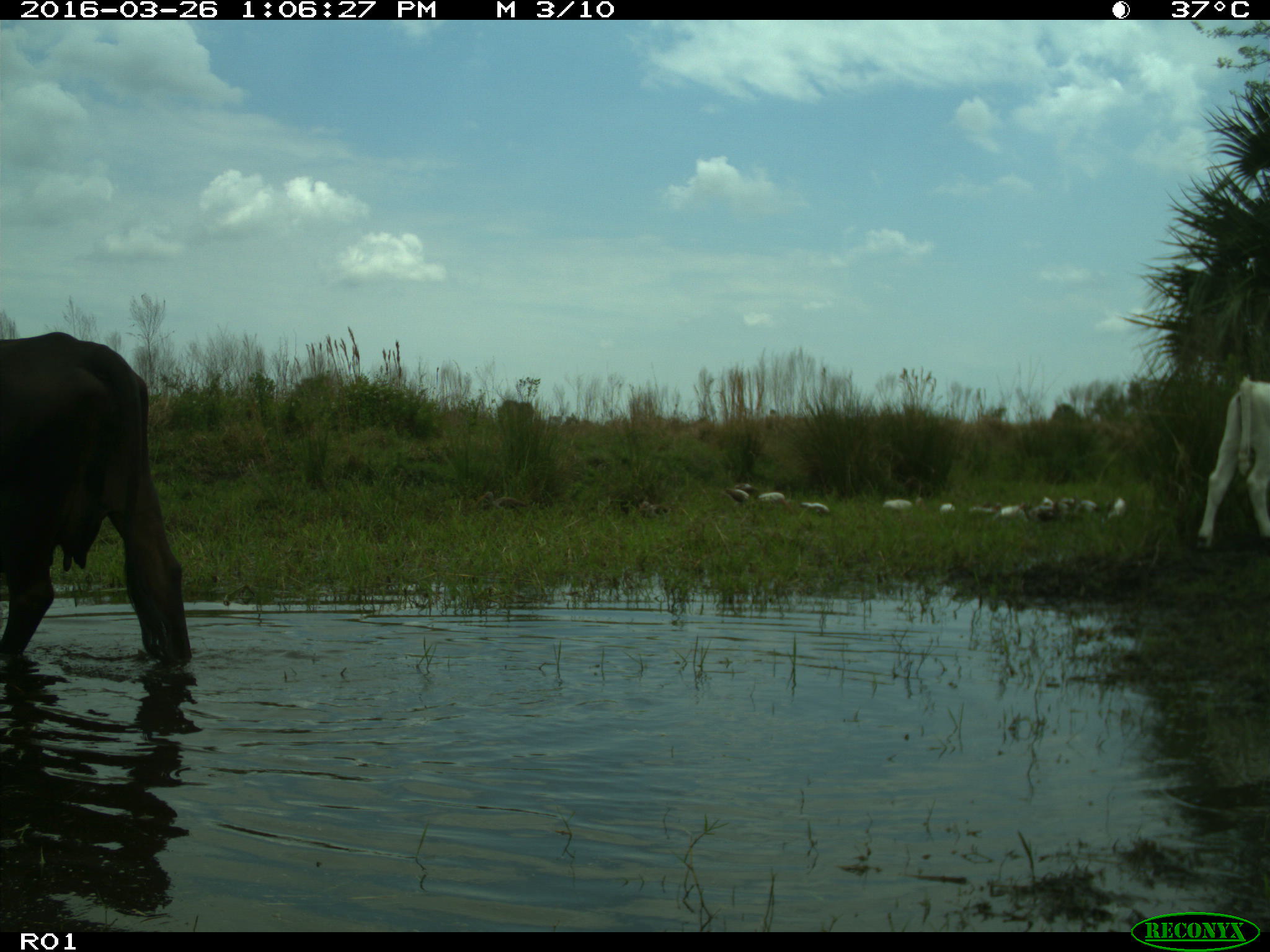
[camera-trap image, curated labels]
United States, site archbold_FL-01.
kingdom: Animalia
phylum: Chordata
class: Mammalia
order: Artiodactyla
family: Bovidae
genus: Bos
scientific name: Bos taurus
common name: domestic cow